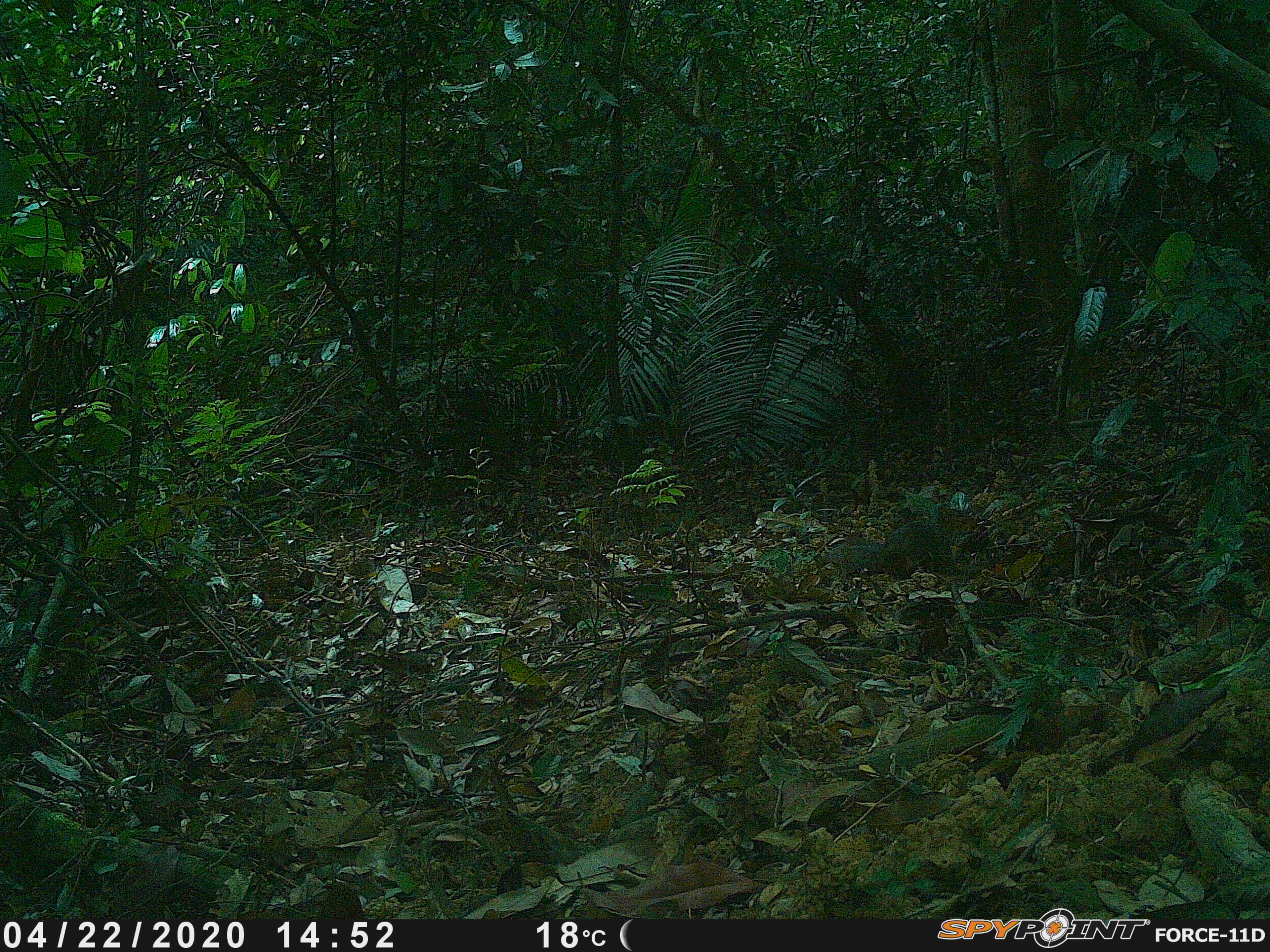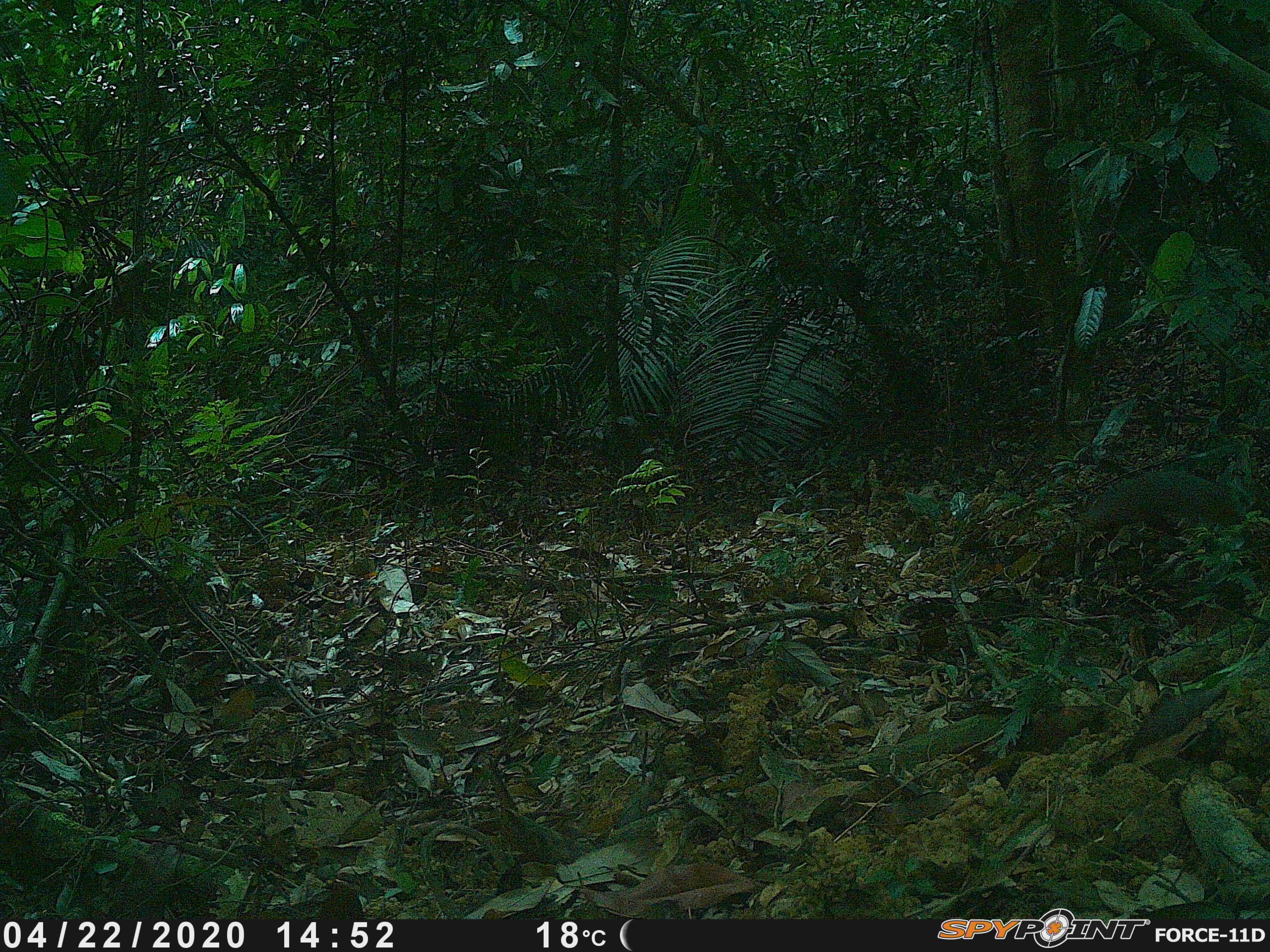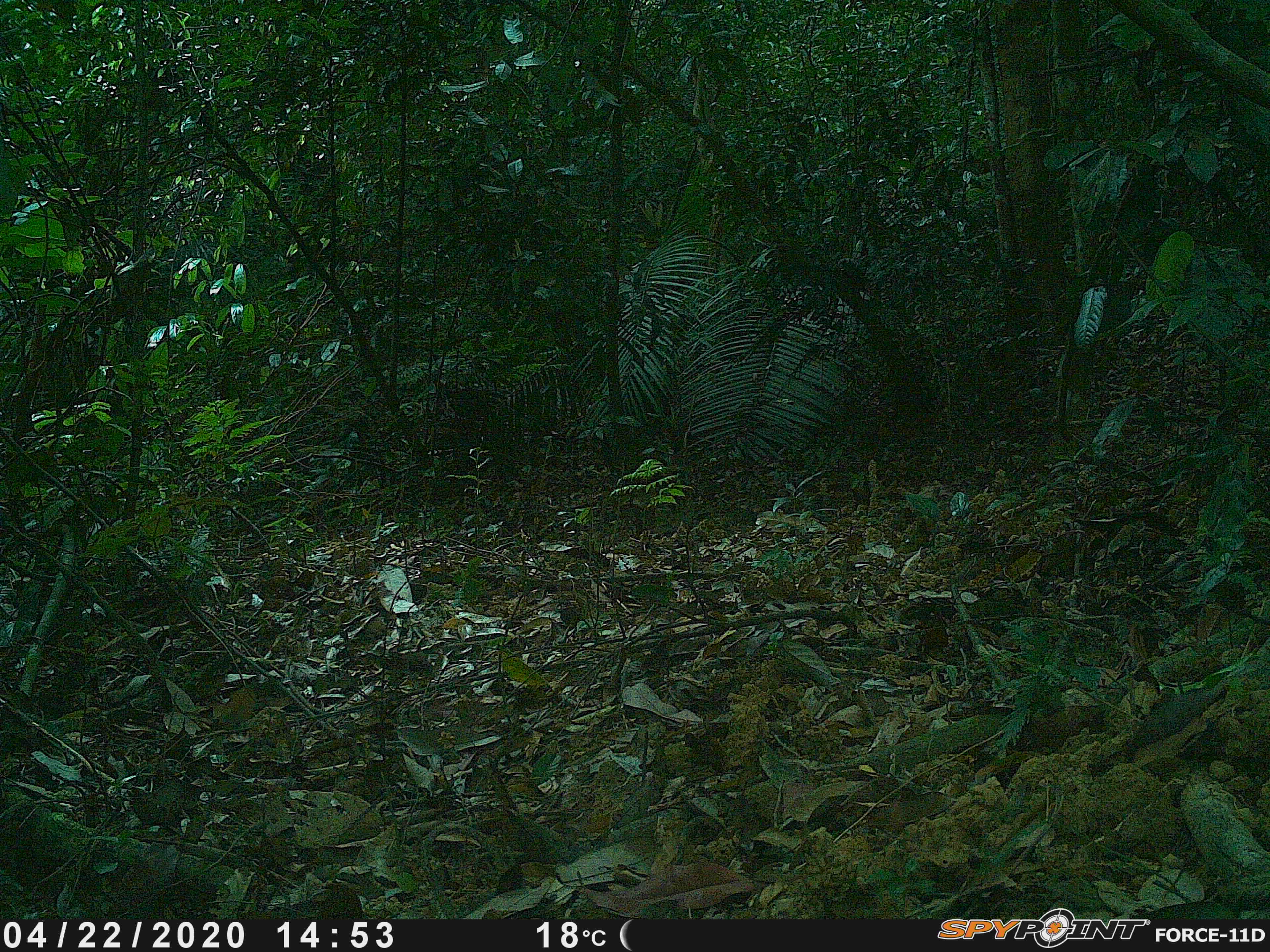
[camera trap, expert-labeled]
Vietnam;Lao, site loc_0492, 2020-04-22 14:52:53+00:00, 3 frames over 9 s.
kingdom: Animalia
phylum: Chordata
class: Mammalia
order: Rodentia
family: Sciuridae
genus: Dremomys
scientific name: Dremomys rufigenis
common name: red-cheeked squirrel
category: red cheeked squirrel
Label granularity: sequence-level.